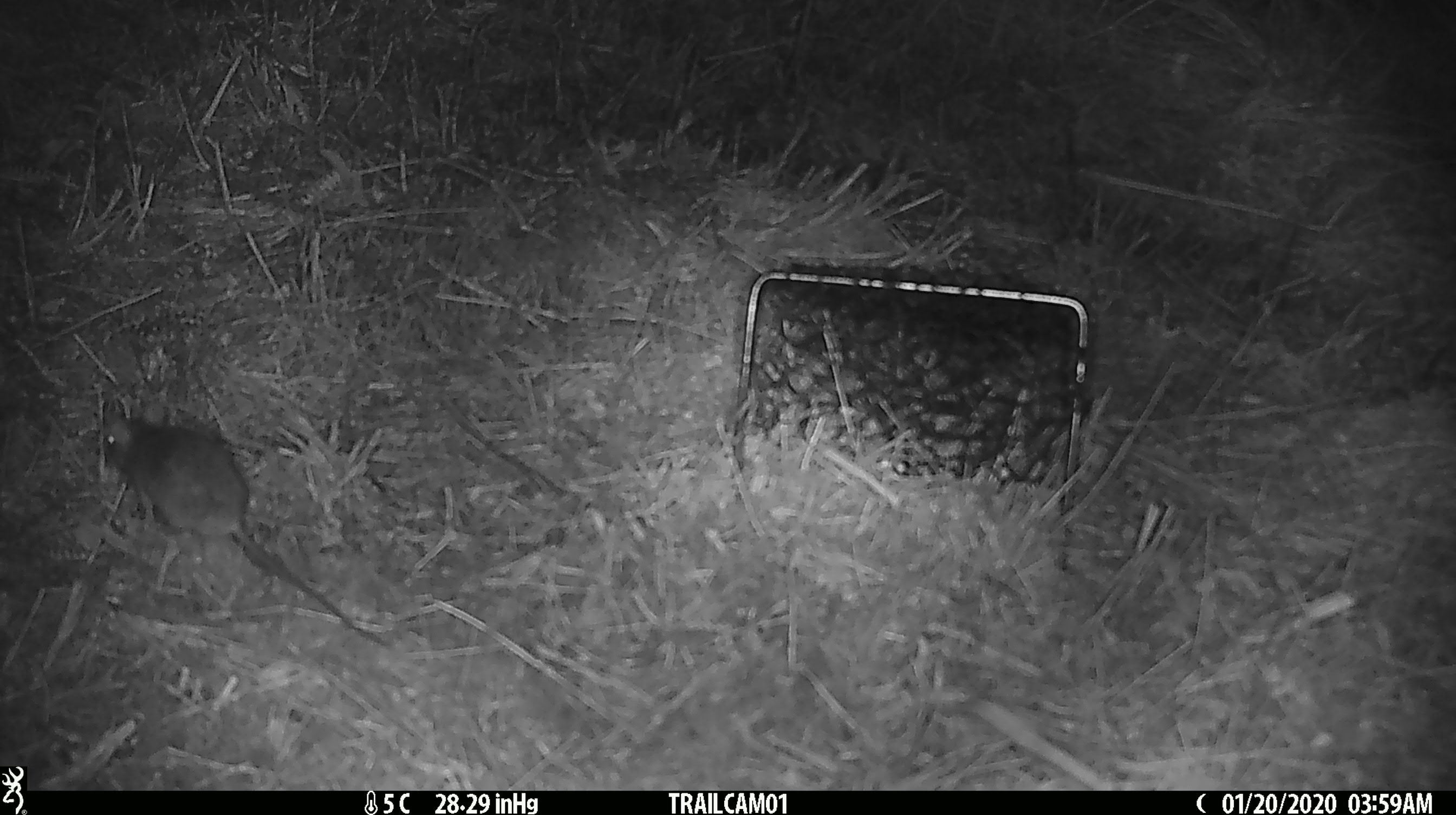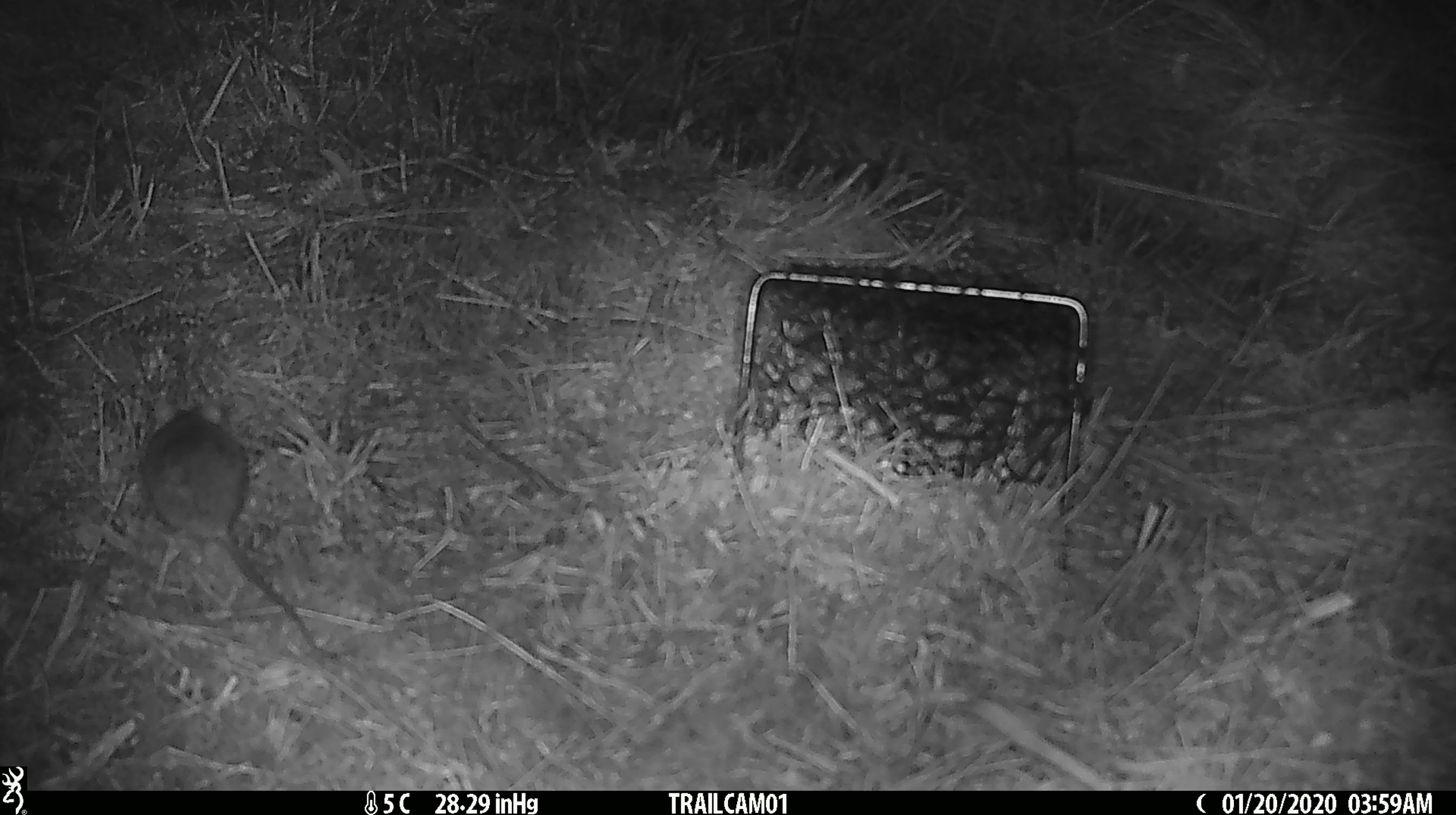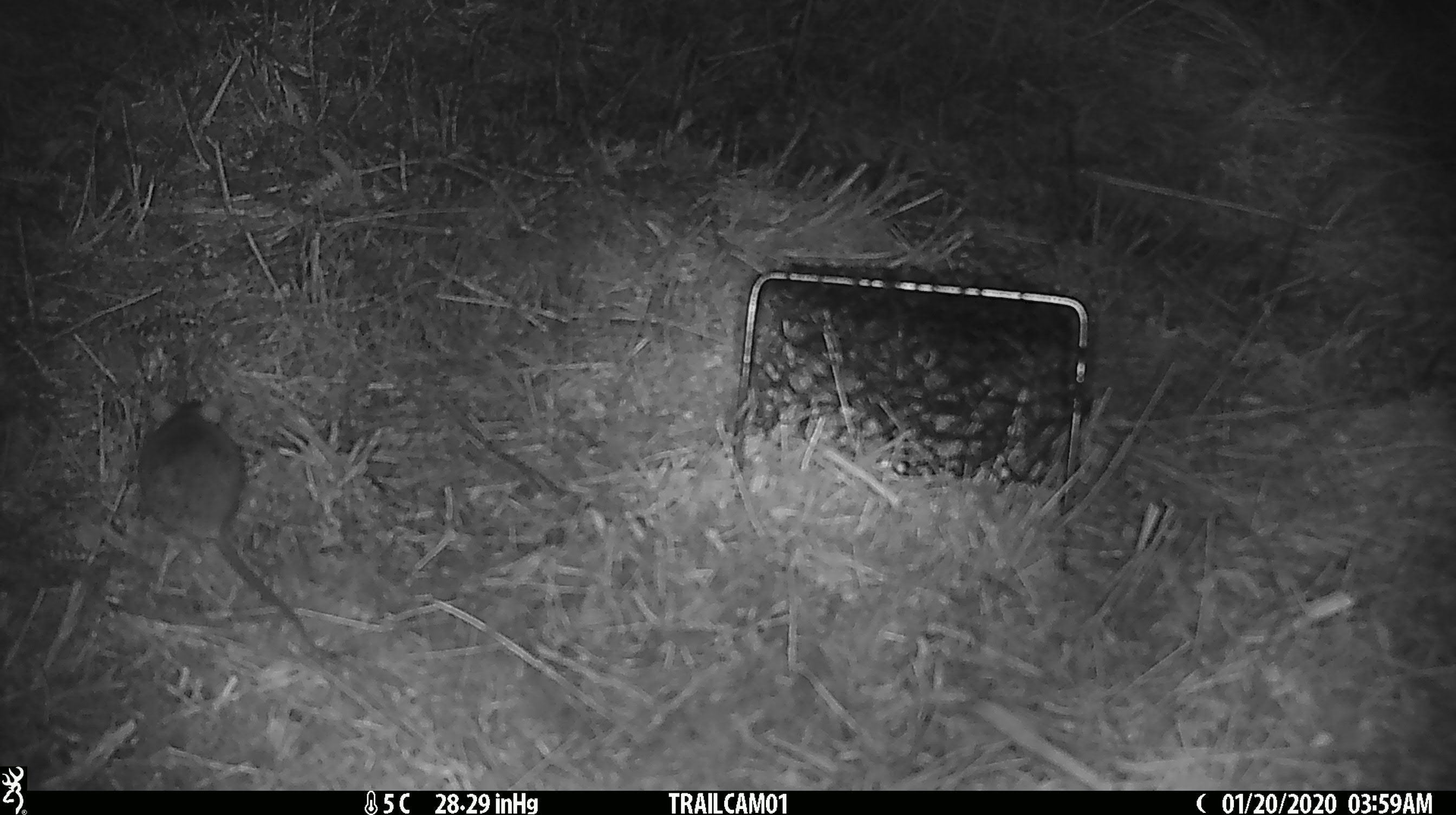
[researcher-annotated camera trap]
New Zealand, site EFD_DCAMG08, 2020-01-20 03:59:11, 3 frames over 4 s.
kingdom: Animalia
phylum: Chordata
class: Mammalia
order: Rodentia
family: Muridae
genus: Mus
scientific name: Mus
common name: mouse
Mouse (Mus).